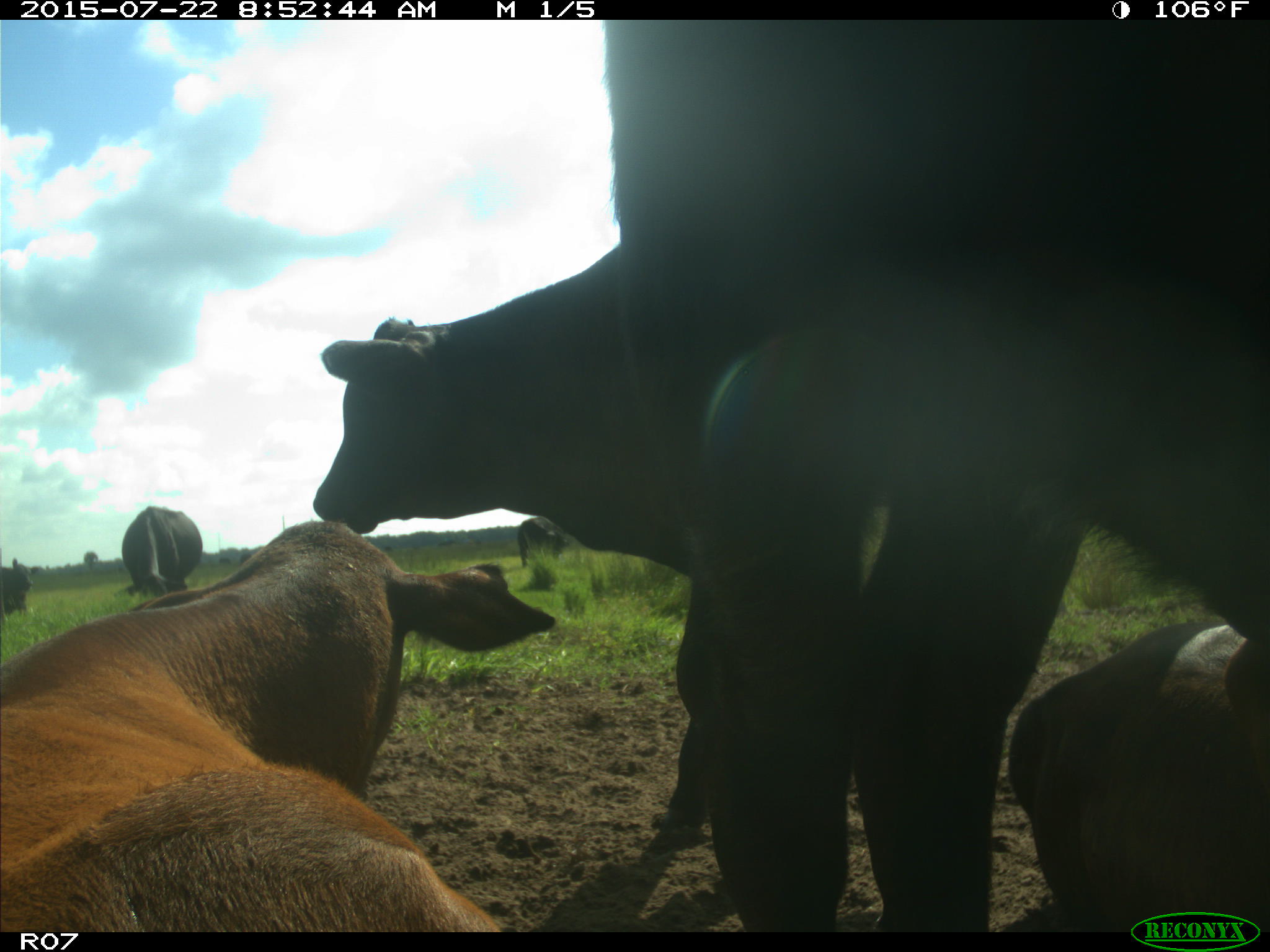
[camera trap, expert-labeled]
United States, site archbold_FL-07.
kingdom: Animalia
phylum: Chordata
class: Mammalia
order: Artiodactyla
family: Bovidae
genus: Bos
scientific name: Bos taurus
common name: domestic cow